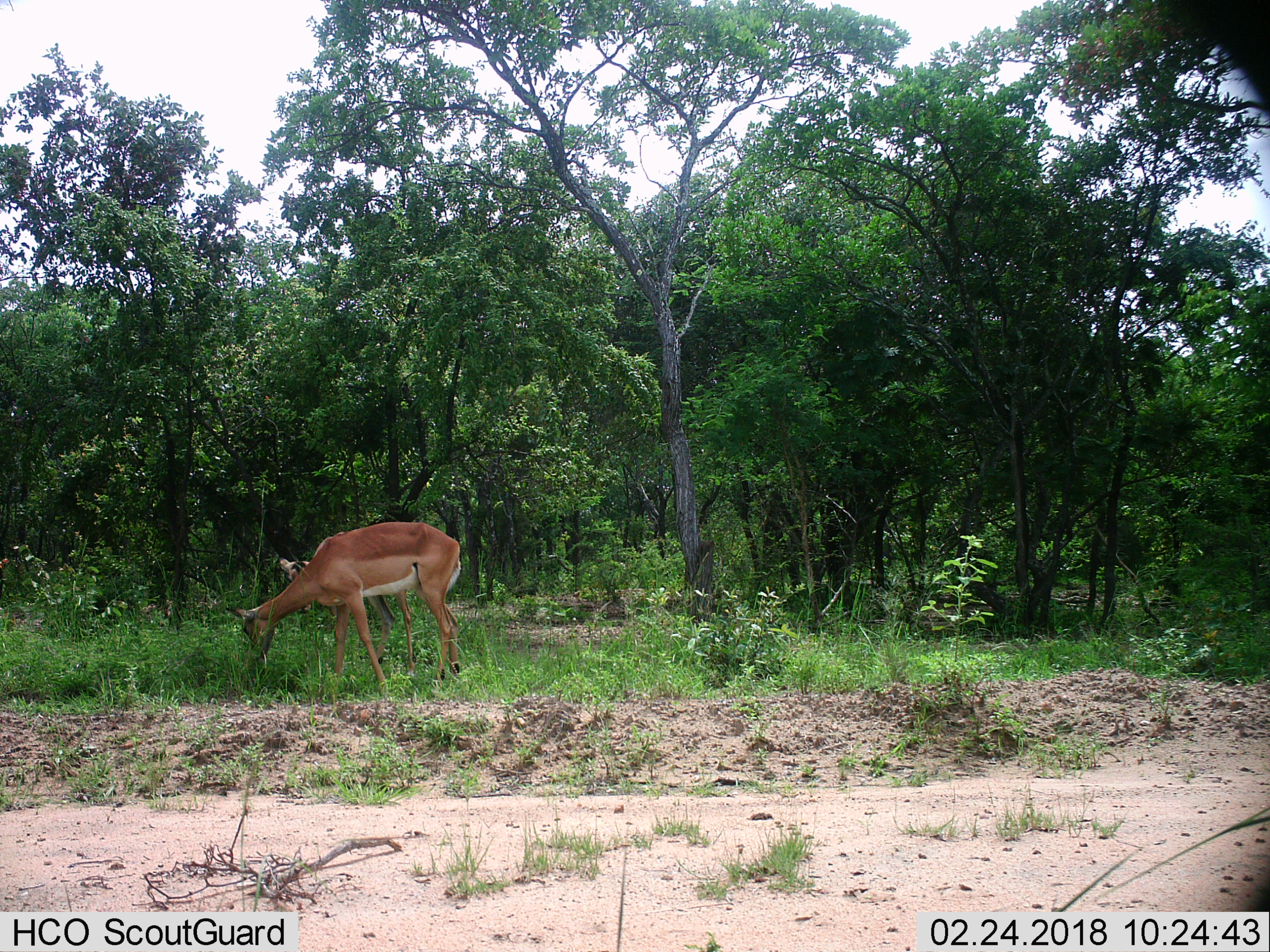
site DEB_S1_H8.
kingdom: Animalia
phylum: Chordata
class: Mammalia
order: Artiodactyla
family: Bovidae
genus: Aepyceros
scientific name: Aepyceros melampus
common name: impala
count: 2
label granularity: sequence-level